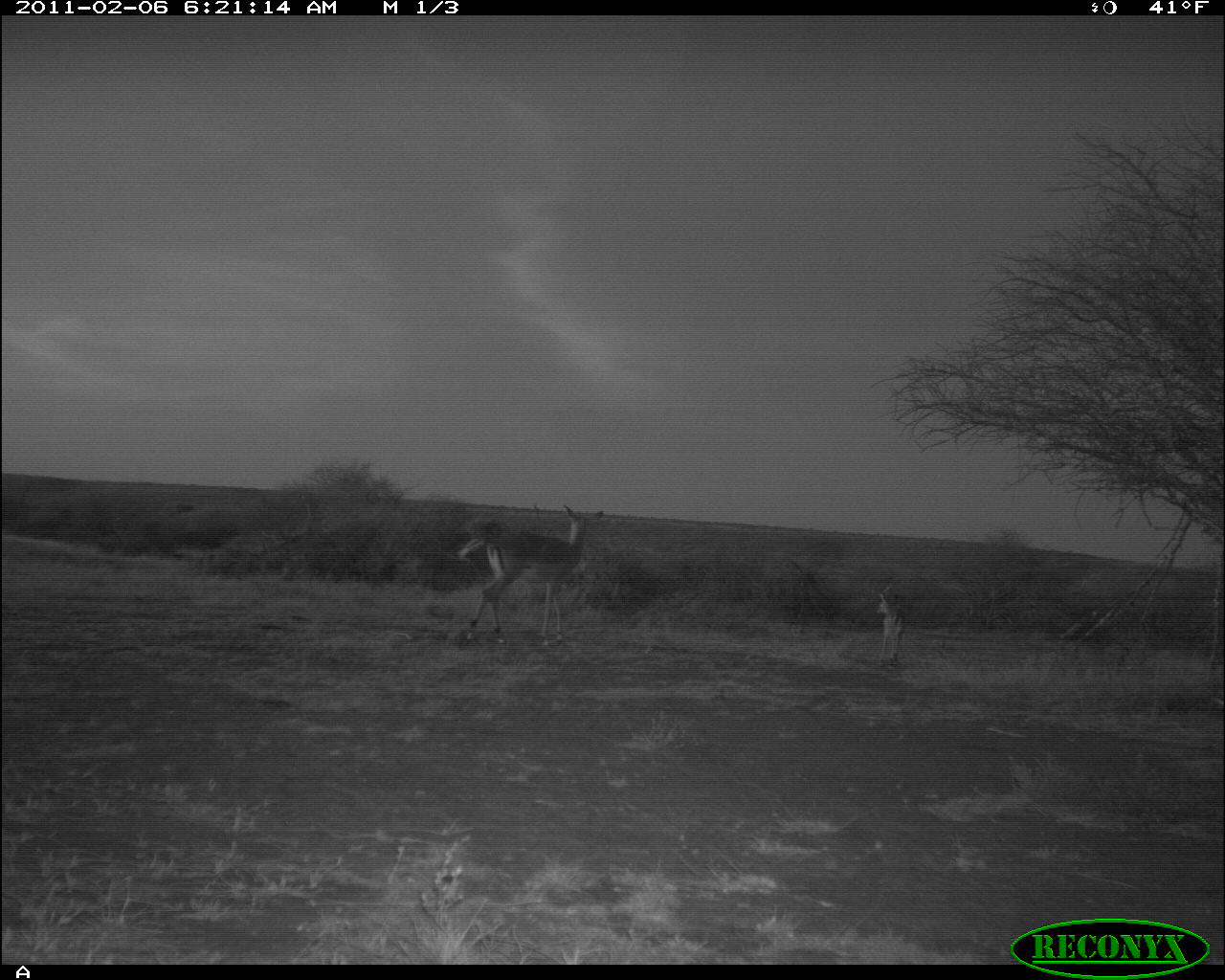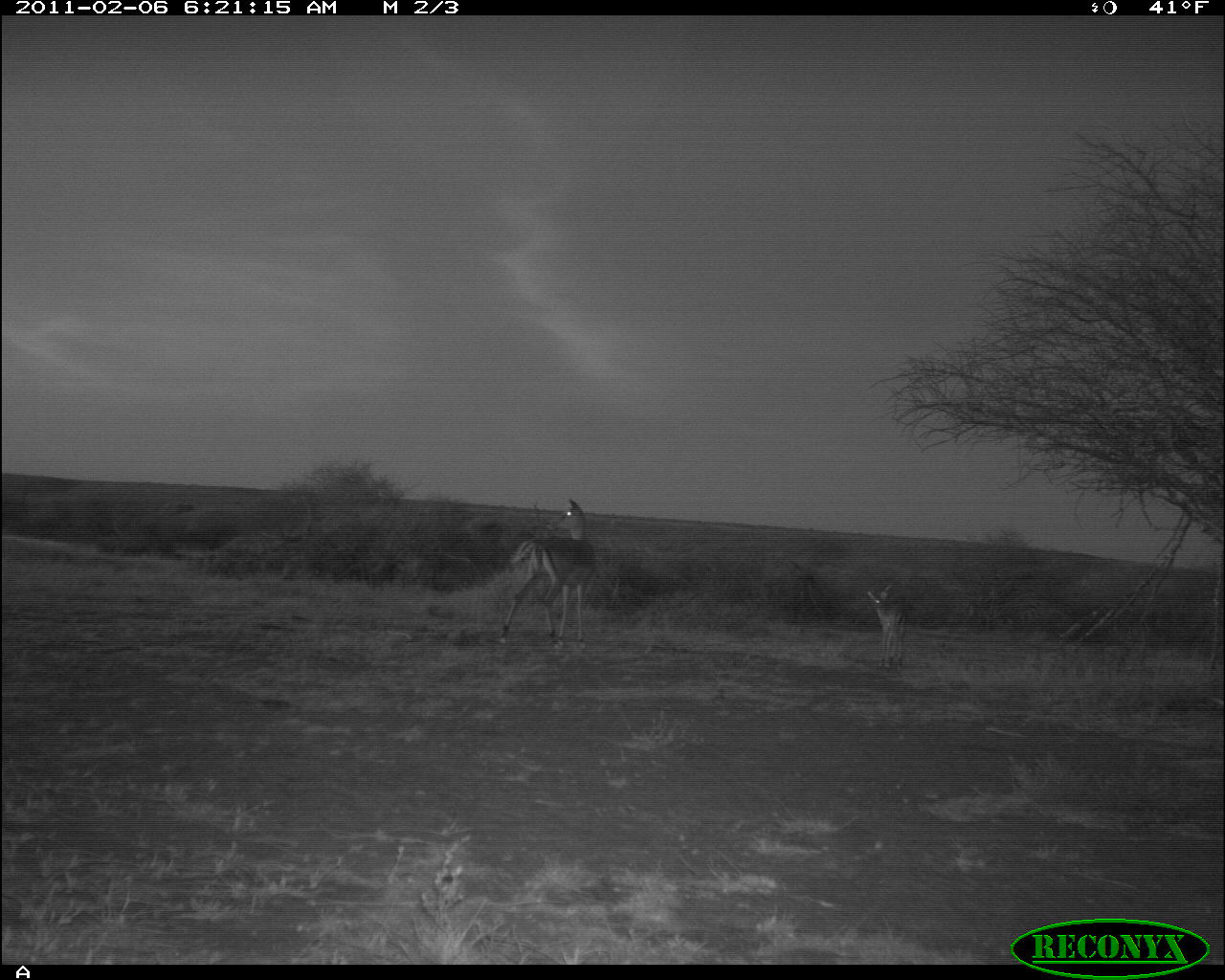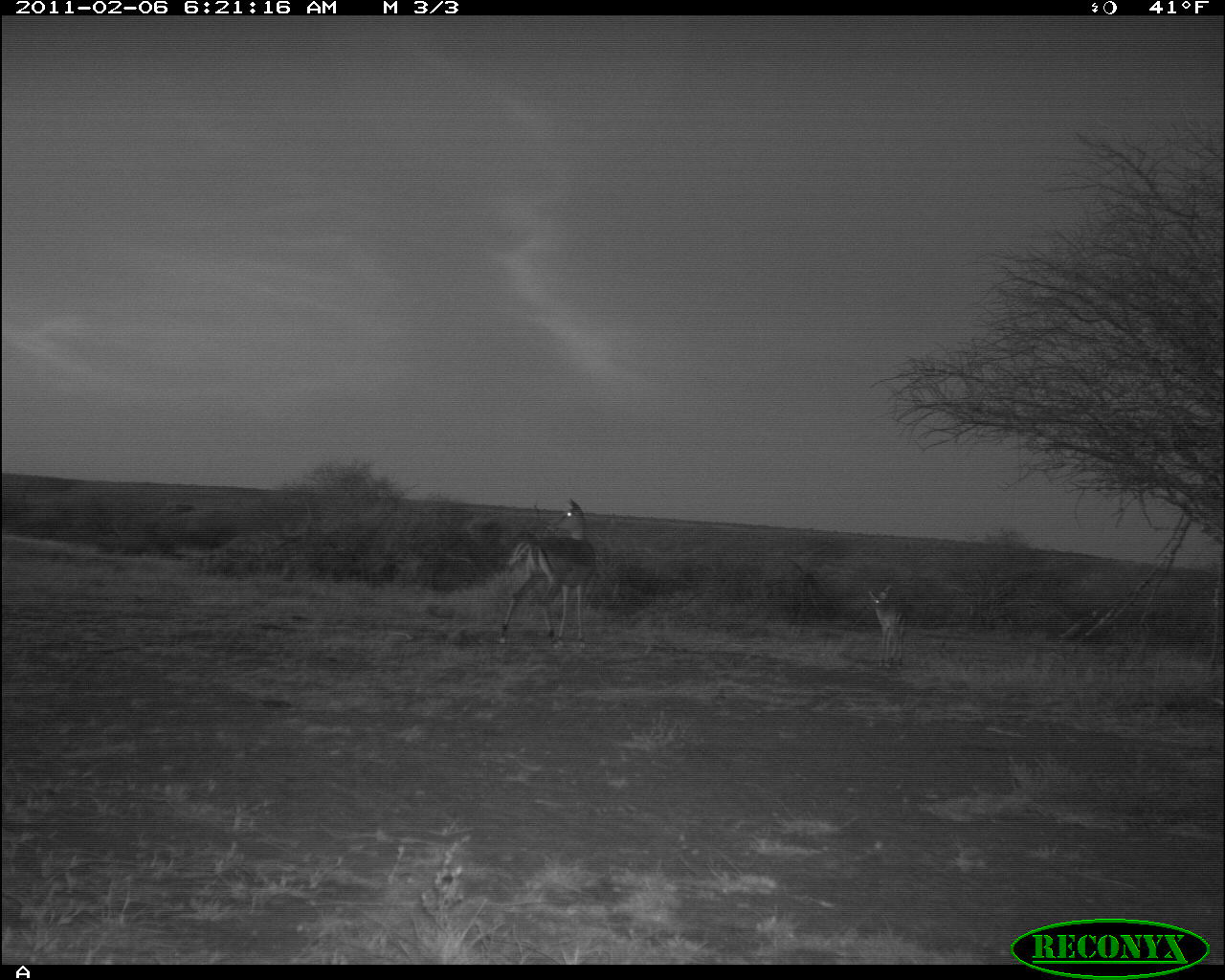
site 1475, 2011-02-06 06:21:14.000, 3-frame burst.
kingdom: Animalia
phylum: Chordata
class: Mammalia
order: Artiodactyla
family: Bovidae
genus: Aepyceros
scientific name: Aepyceros melampus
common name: impala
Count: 2.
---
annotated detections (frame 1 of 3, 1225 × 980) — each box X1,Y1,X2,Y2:
aepyceros melampus: 455,504,606,648; 874,584,904,669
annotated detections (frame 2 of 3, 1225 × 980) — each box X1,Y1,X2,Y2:
aepyceros melampus: 499,499,600,652; 867,583,910,668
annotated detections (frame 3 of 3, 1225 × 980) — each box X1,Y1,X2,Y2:
aepyceros melampus: 497,499,596,650; 863,584,908,669